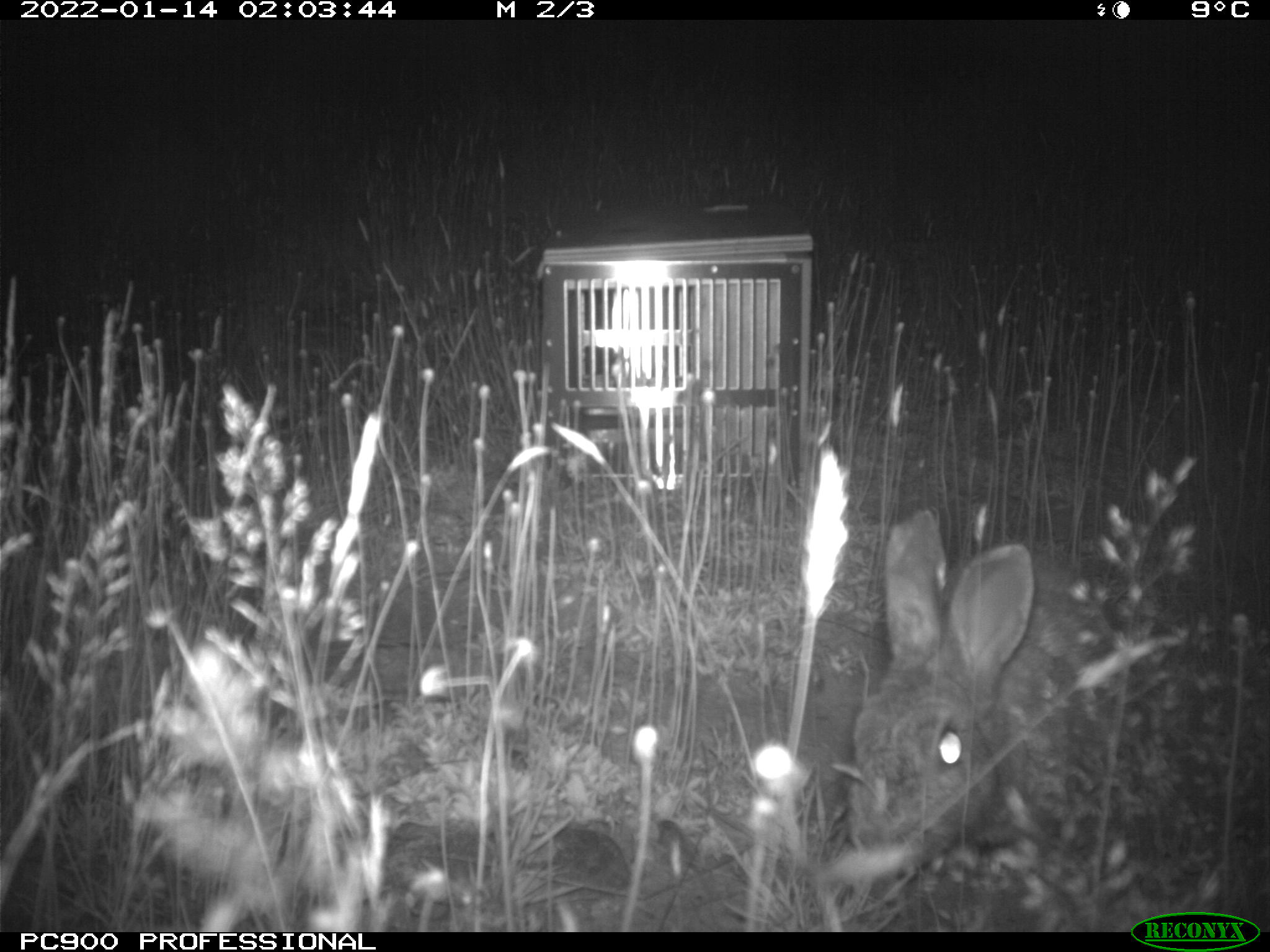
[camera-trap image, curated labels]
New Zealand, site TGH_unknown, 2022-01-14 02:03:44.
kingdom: Animalia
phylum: Chordata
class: Mammalia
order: Lagomorpha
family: Leporidae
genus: Oryctolagus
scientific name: Oryctolagus cuniculus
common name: european rabbit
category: rabbit